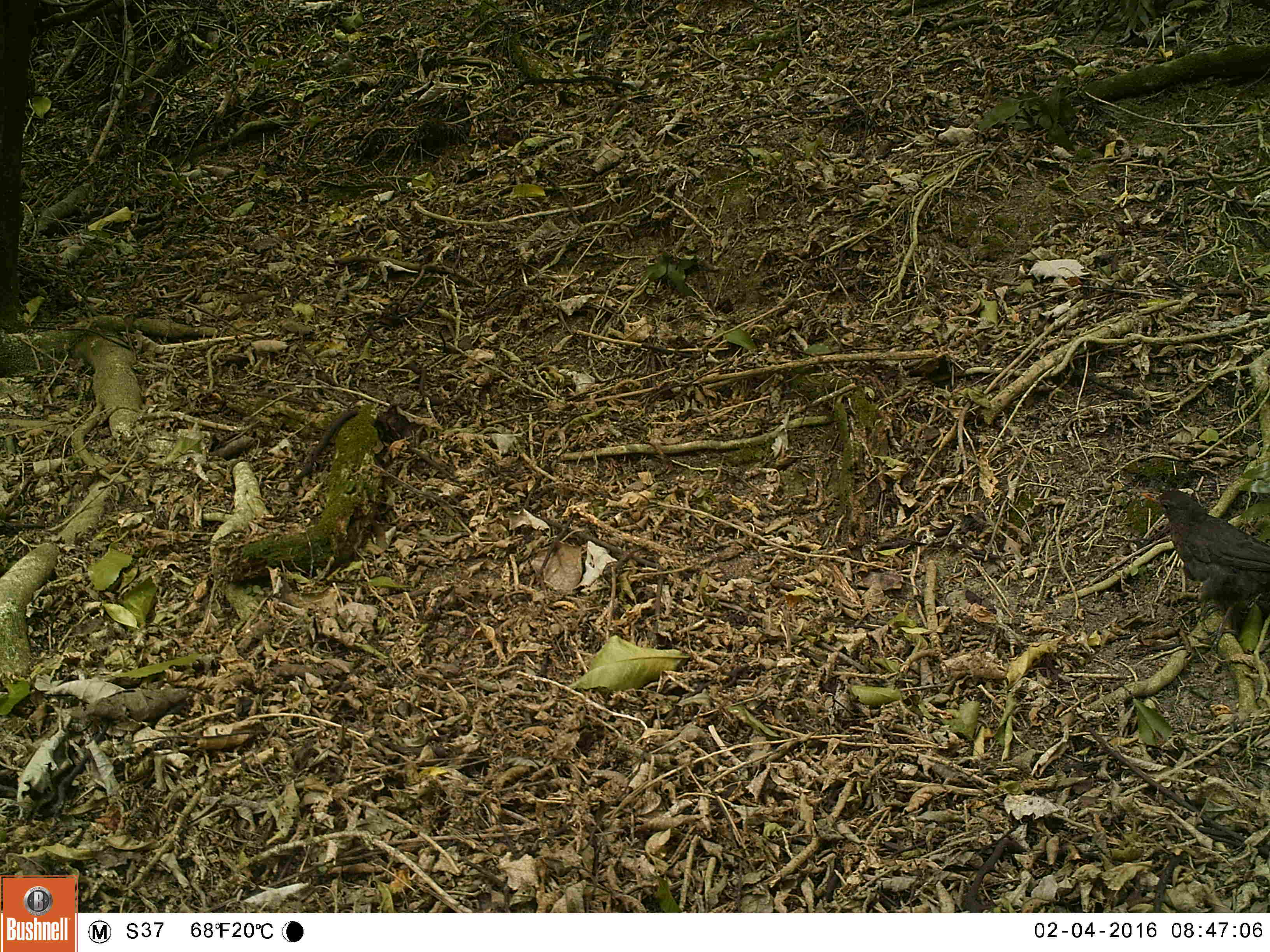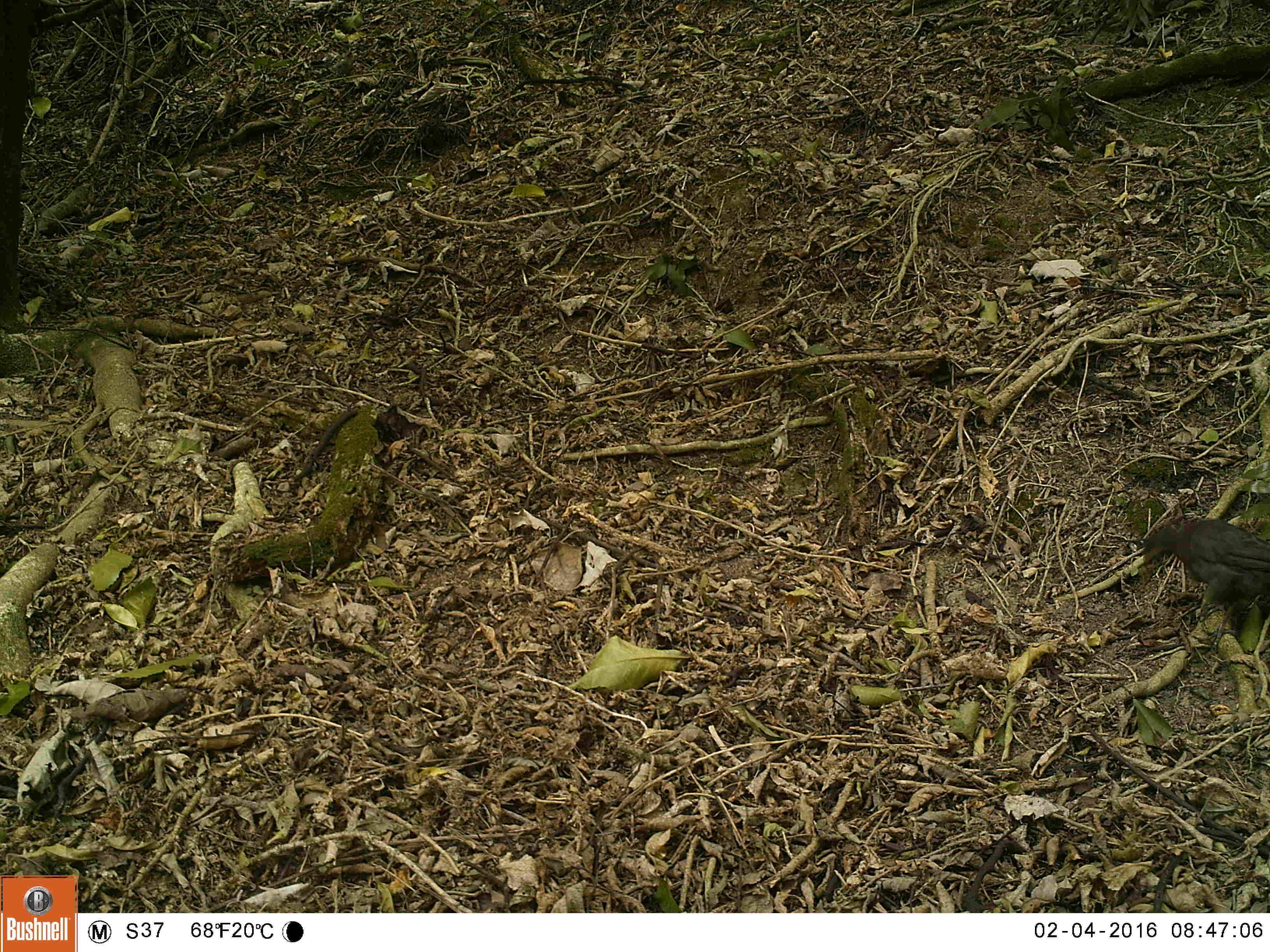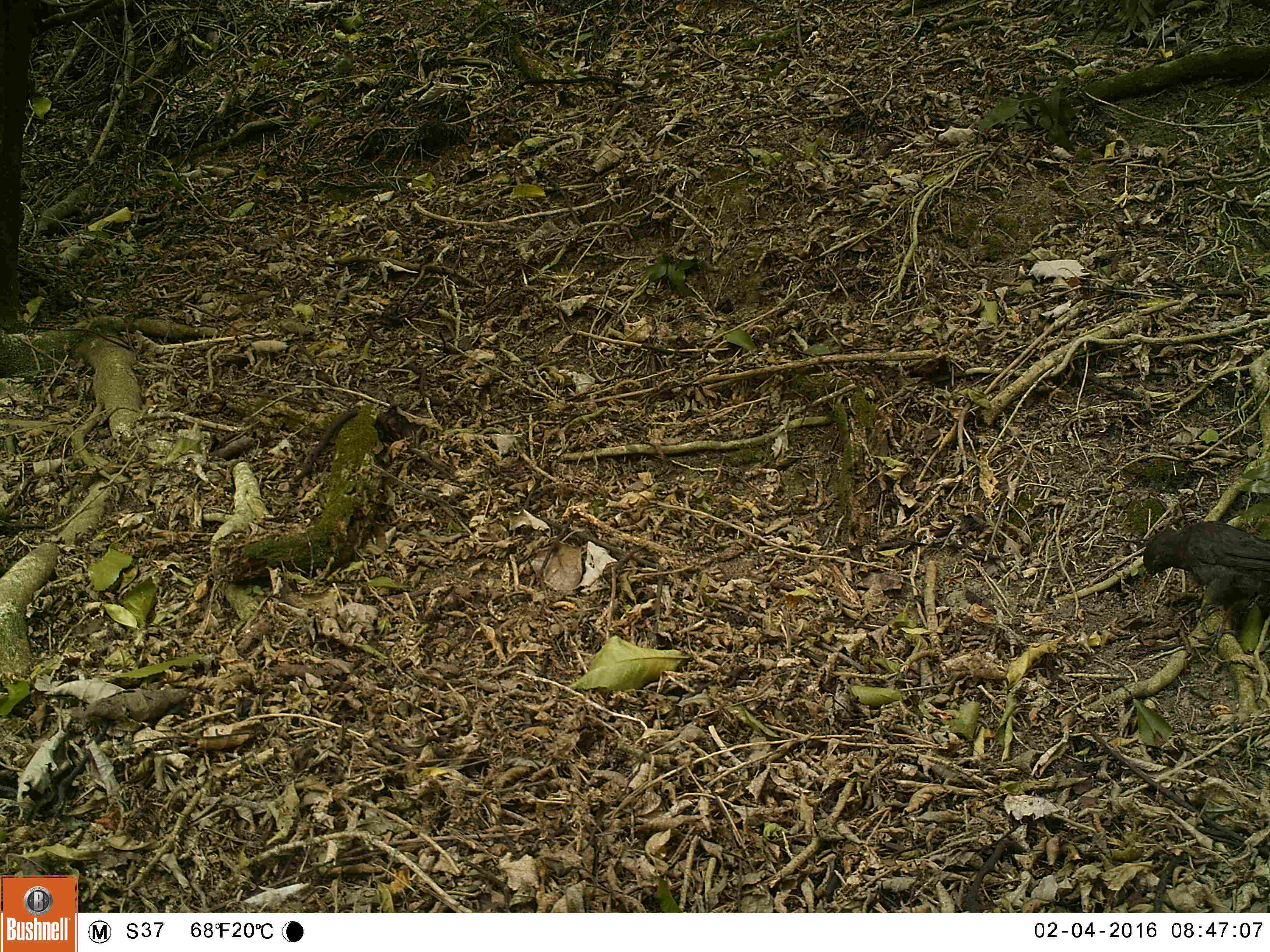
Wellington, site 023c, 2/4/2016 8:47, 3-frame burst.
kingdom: Animalia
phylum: Chordata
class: Aves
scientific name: Aves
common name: bird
Bird (Aves).